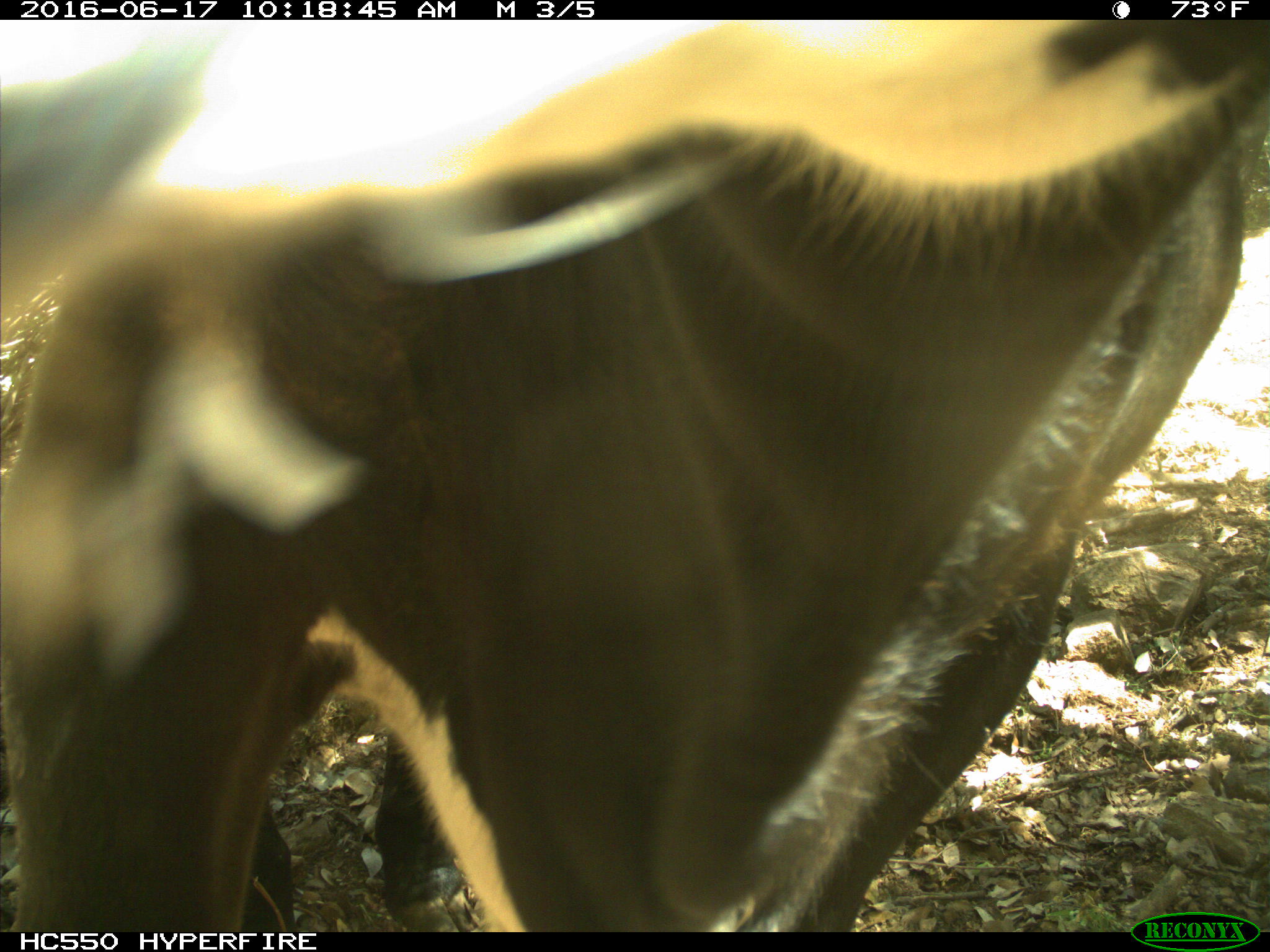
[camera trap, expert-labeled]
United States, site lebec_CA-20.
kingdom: Animalia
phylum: Chordata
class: Mammalia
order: Artiodactyla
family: Bovidae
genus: Bos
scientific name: Bos taurus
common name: domestic cow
Bos taurus (domestic cow).